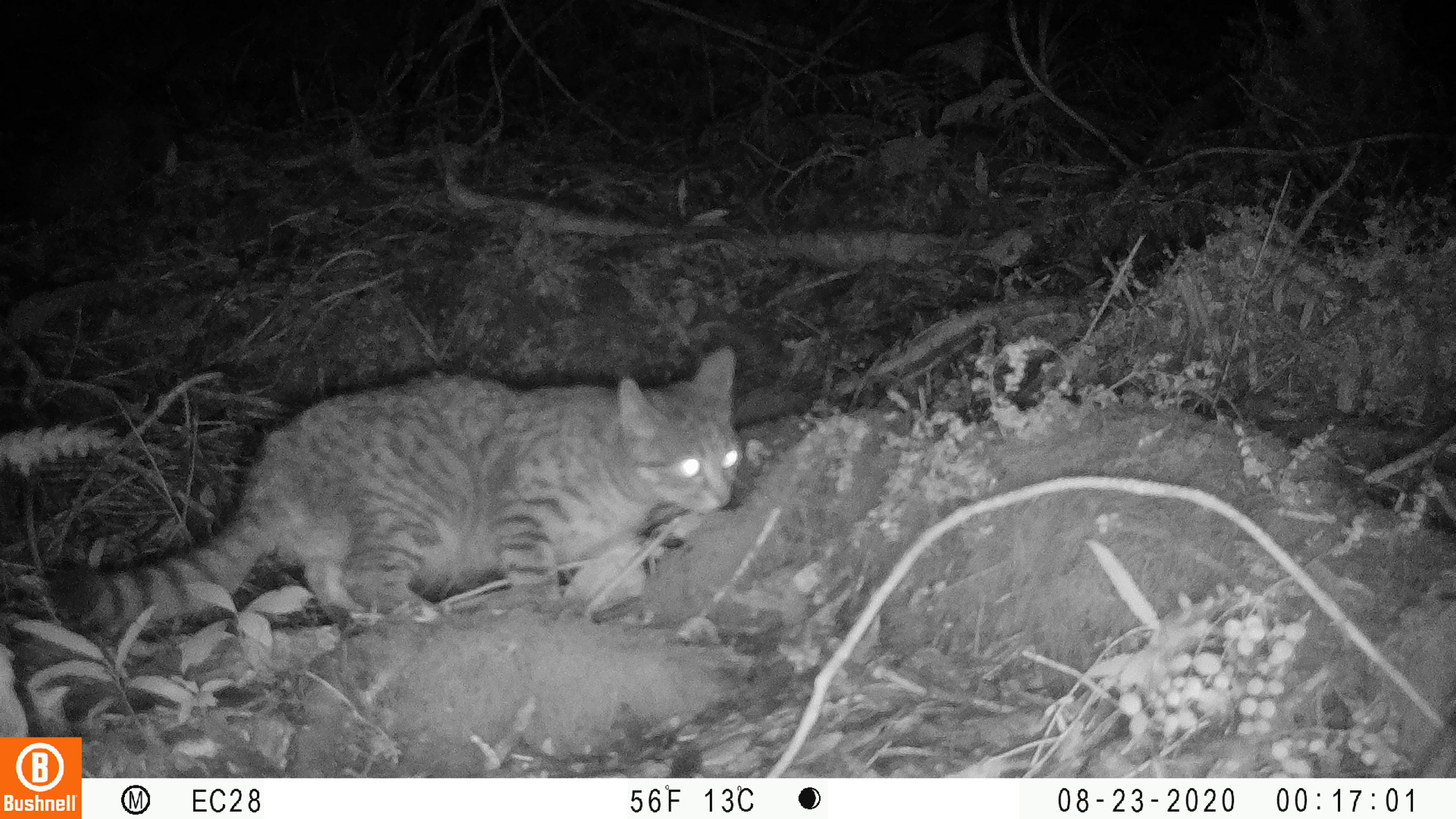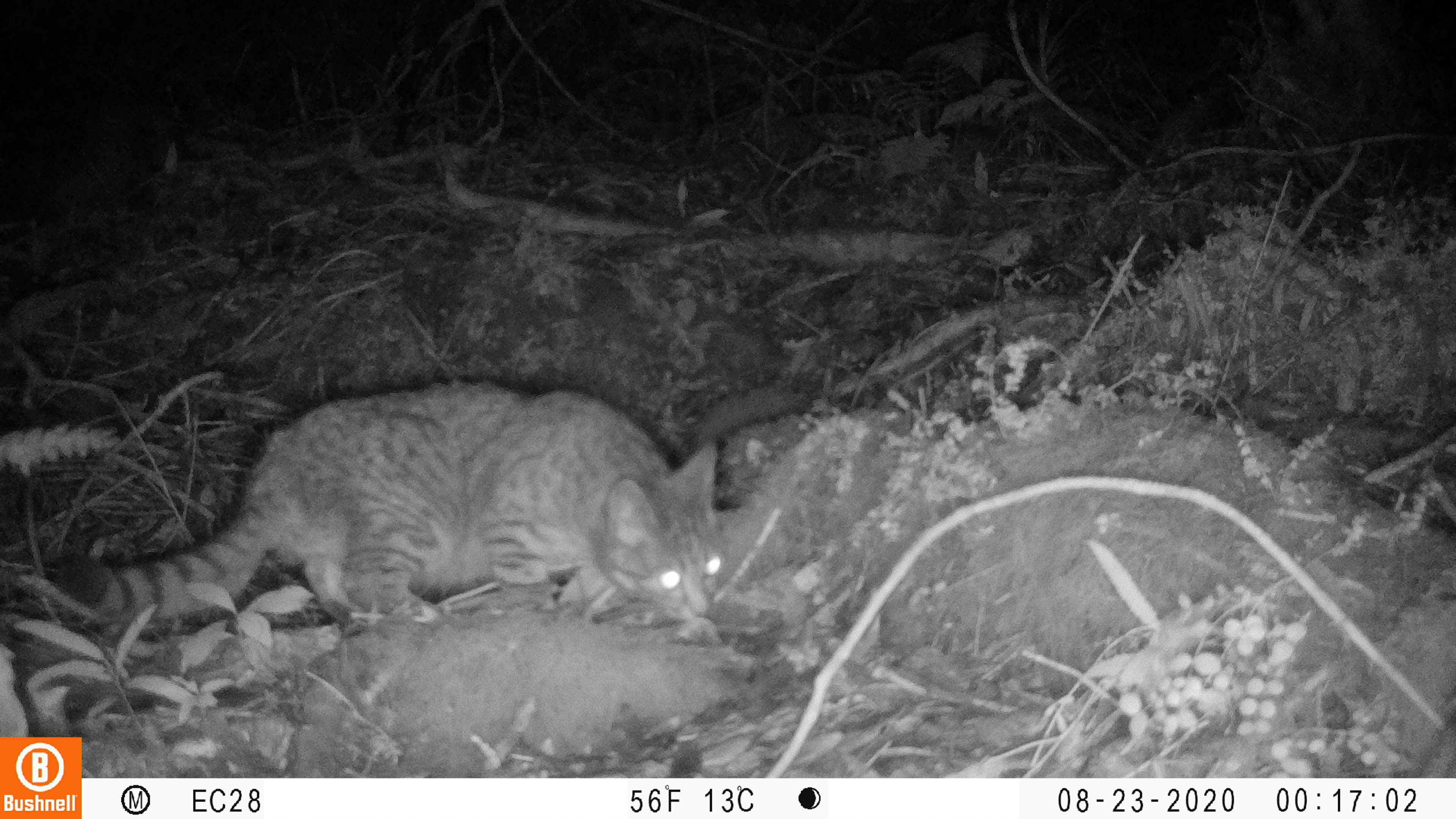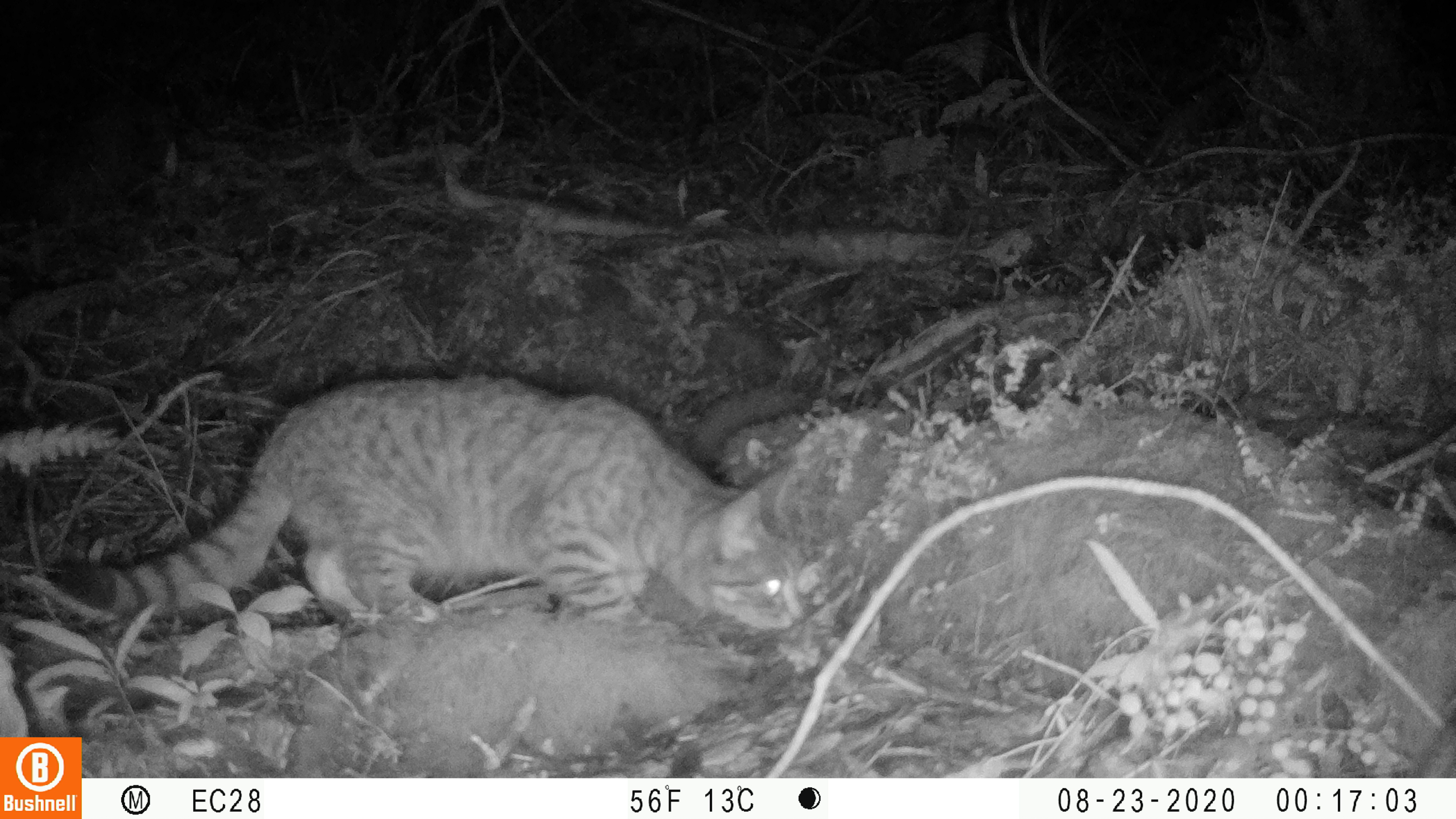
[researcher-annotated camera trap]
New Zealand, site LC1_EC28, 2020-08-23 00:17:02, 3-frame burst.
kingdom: Animalia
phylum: Chordata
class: Mammalia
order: Carnivora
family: Felidae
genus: Felis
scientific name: Felis catus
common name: domestic cat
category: cat